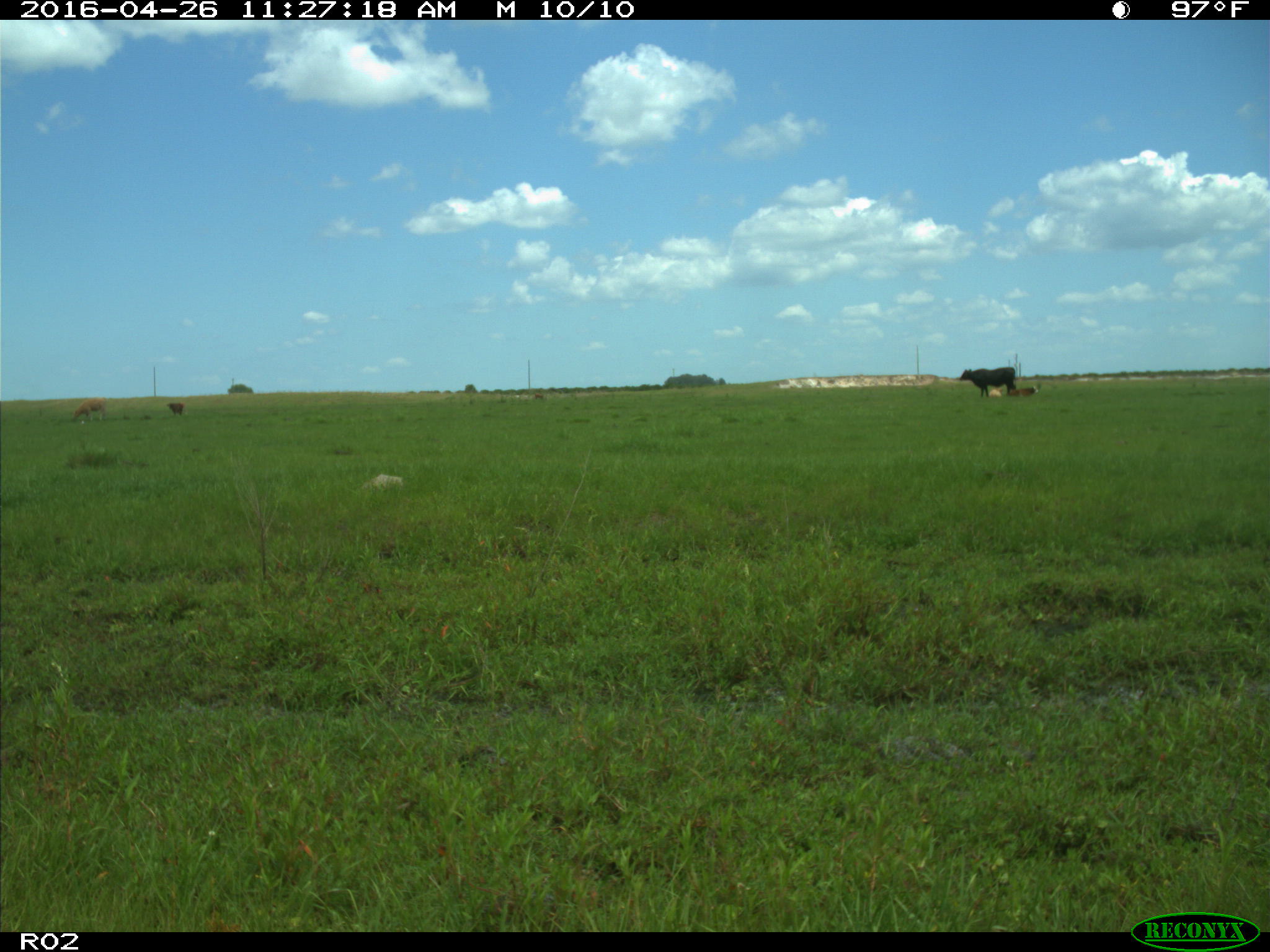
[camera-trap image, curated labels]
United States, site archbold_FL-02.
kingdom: Animalia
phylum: Chordata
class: Mammalia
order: Artiodactyla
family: Bovidae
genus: Bos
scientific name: Bos taurus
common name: domestic cow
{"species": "Bos taurus (domestic cow)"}